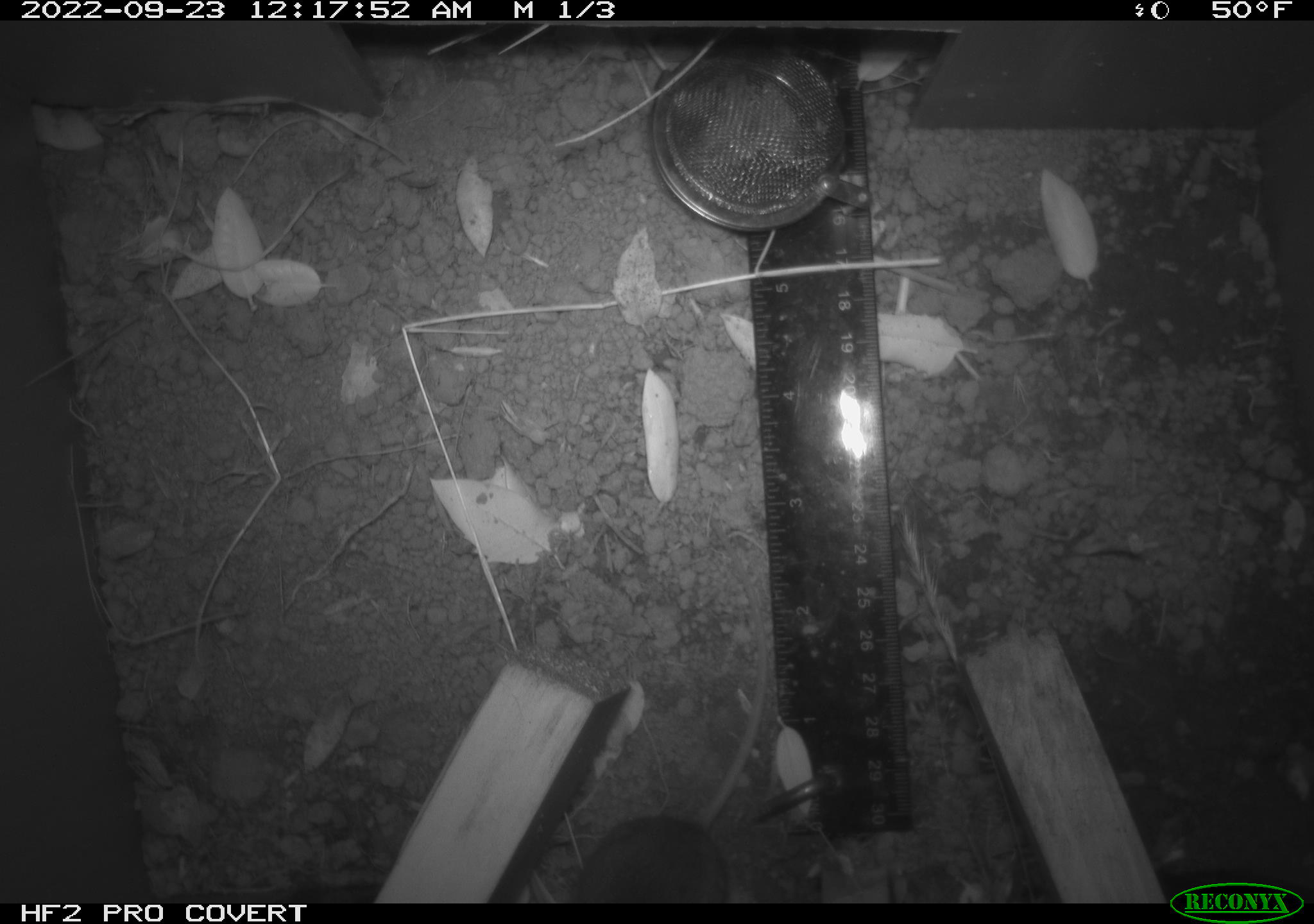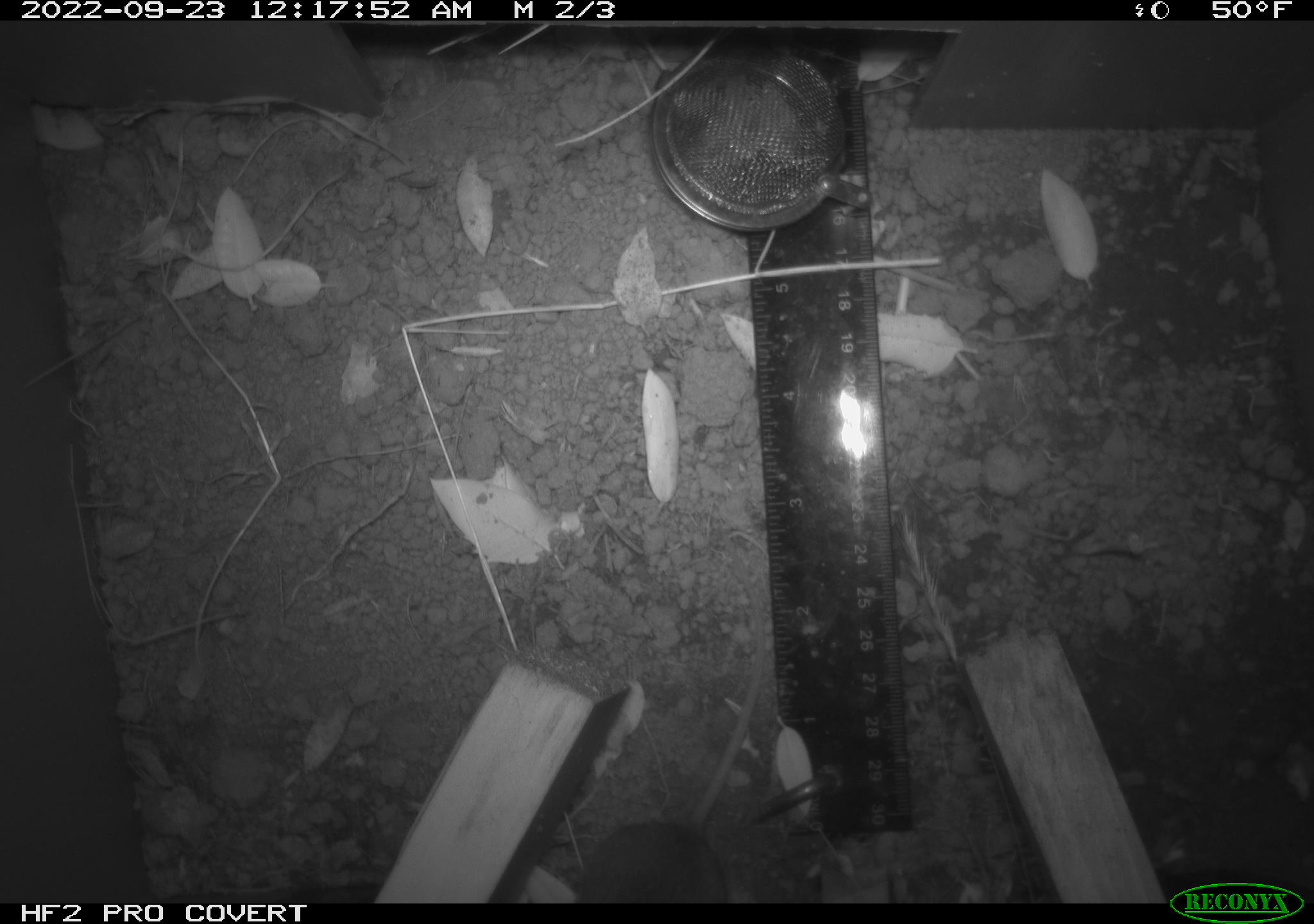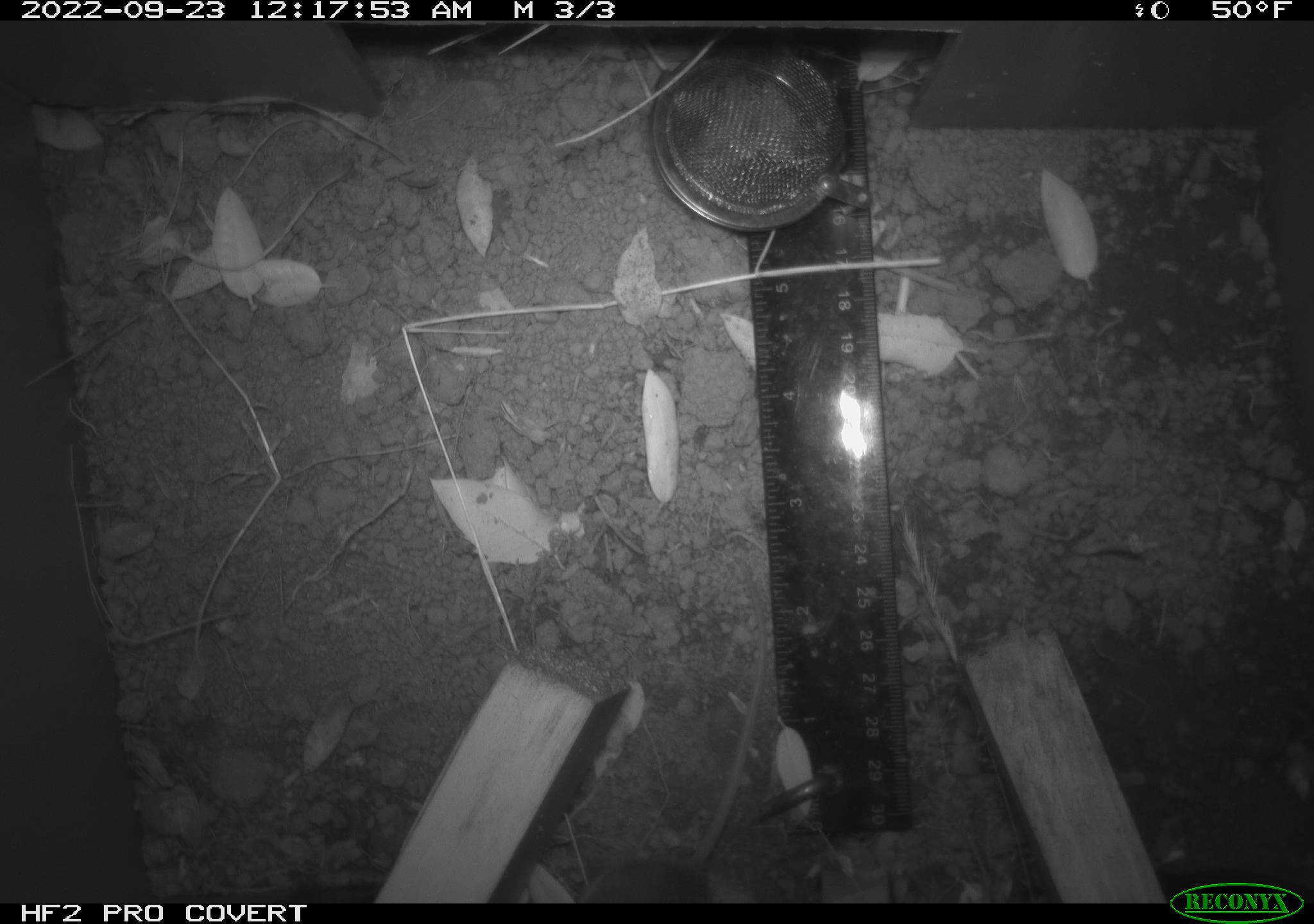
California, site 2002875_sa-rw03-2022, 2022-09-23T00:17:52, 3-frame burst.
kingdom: Animalia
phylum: Chordata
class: Mammalia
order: Rodentia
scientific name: Rodentia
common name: mouse species